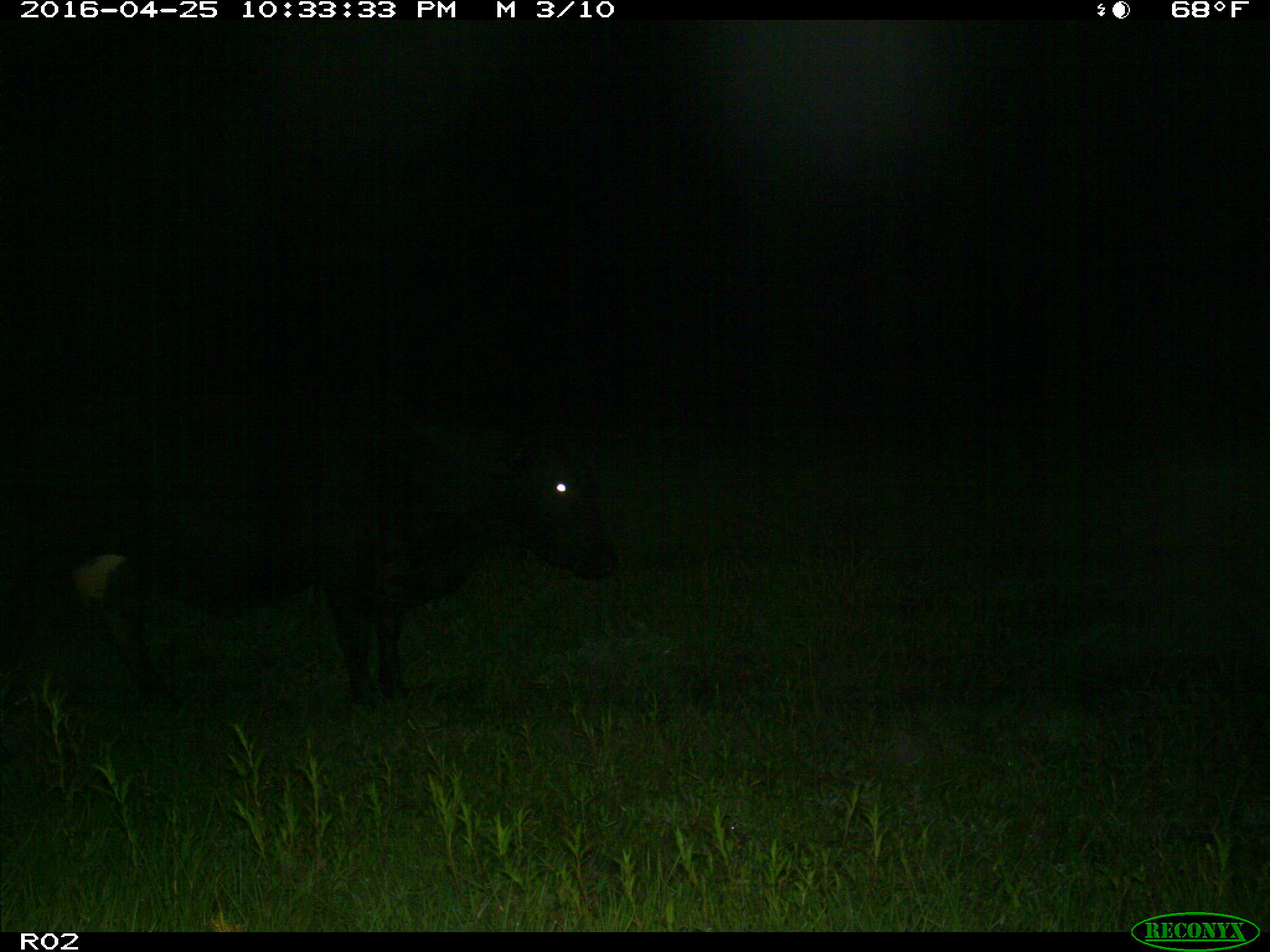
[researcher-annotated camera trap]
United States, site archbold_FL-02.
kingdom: Animalia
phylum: Chordata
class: Mammalia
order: Artiodactyla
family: Bovidae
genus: Bos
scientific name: Bos taurus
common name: domestic cow